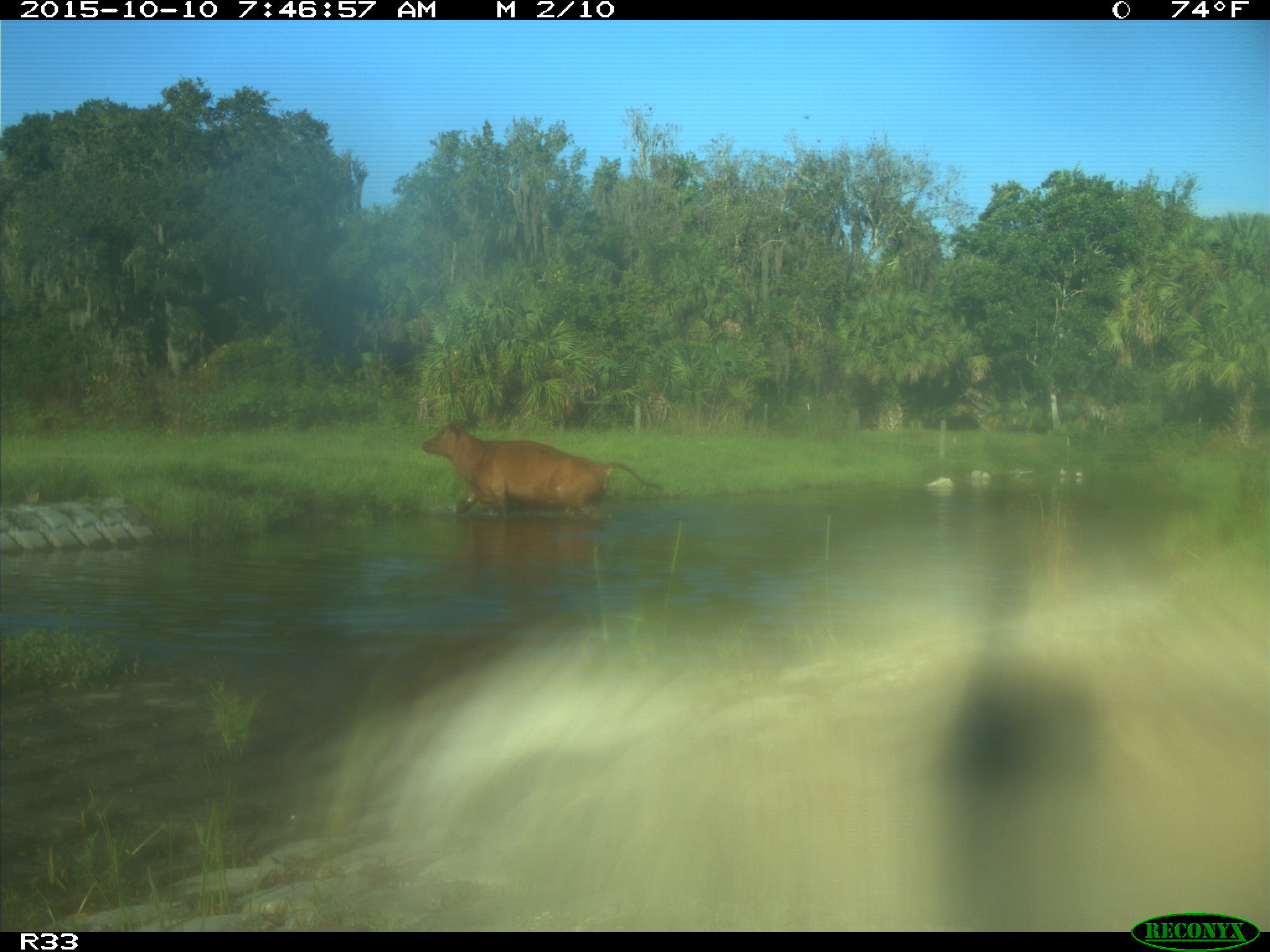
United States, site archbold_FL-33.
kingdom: Animalia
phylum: Chordata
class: Mammalia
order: Artiodactyla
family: Bovidae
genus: Bos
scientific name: Bos taurus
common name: domestic cow